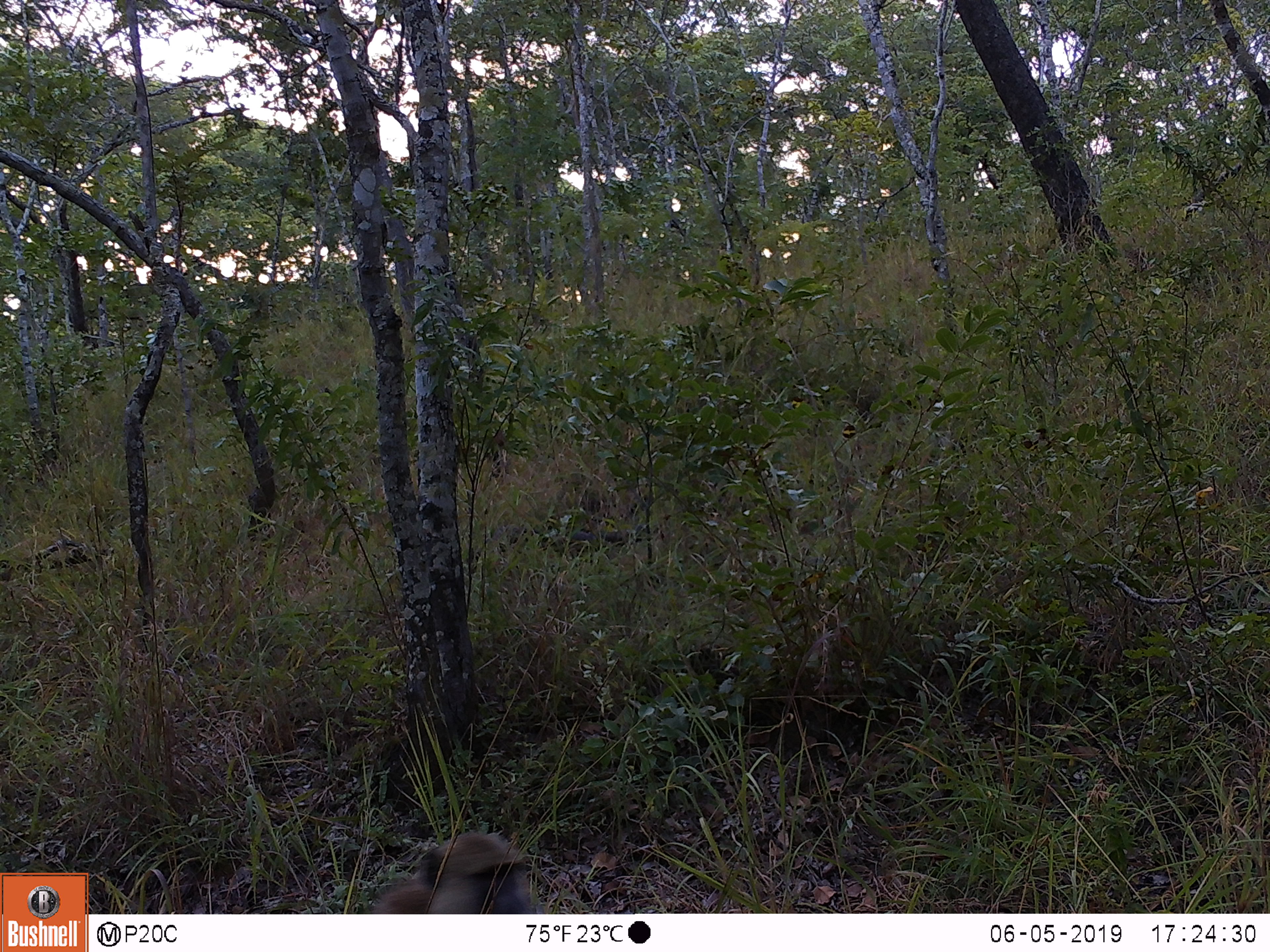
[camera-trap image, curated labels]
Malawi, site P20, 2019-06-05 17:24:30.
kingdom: Animalia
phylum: Chordata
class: Mammalia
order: Primates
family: Cercopithecidae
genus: Papio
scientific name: Papio cynocephalus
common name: yellow baboon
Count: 1.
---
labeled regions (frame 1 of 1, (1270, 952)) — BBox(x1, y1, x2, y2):
yellow baboon: BBox(352, 829, 545, 913)